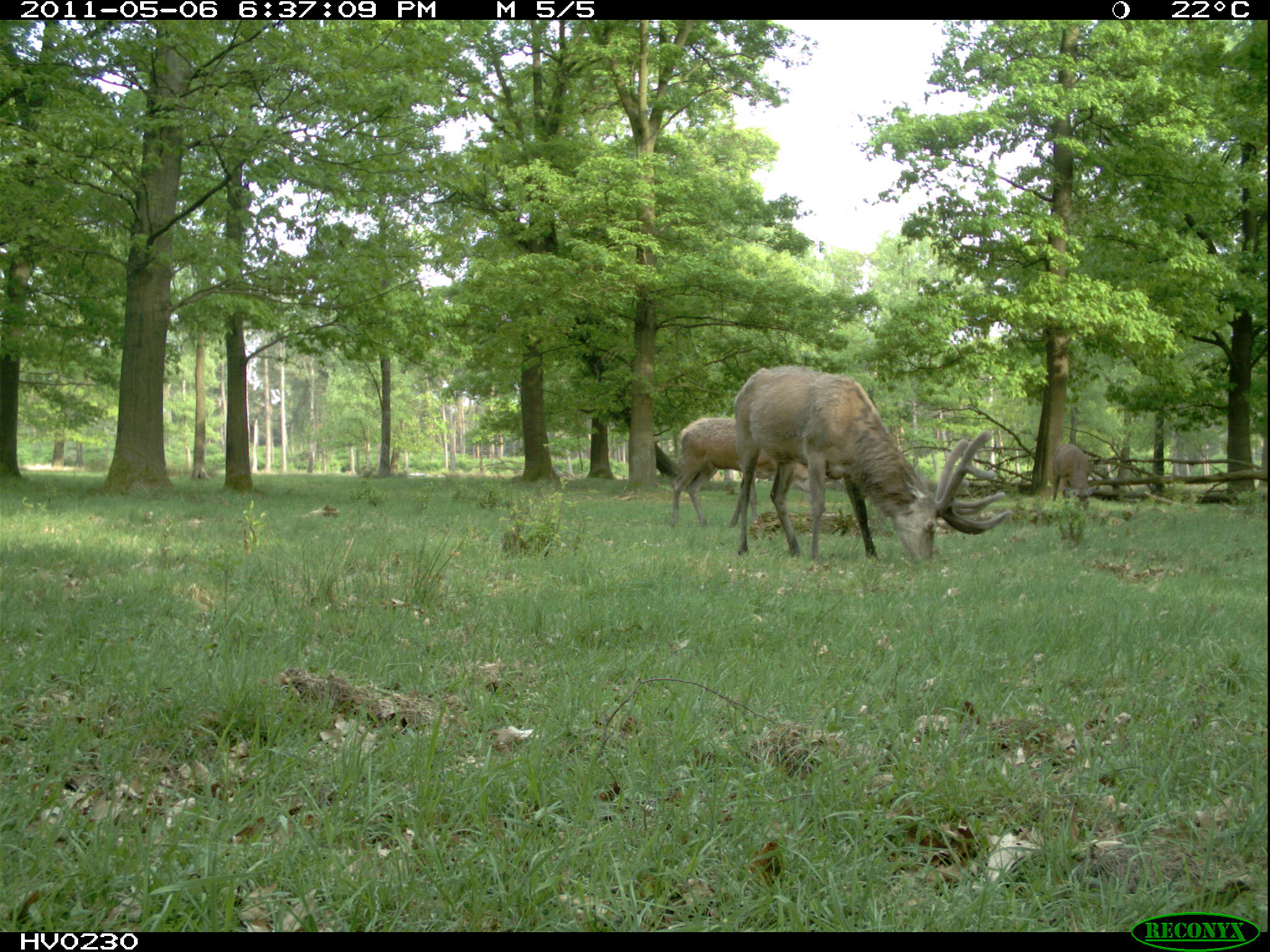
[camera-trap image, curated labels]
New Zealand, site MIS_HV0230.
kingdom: Animalia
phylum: Chordata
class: Mammalia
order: Artiodactyla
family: Cervidae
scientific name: Cervidae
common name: deer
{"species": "deer (Cervidae)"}